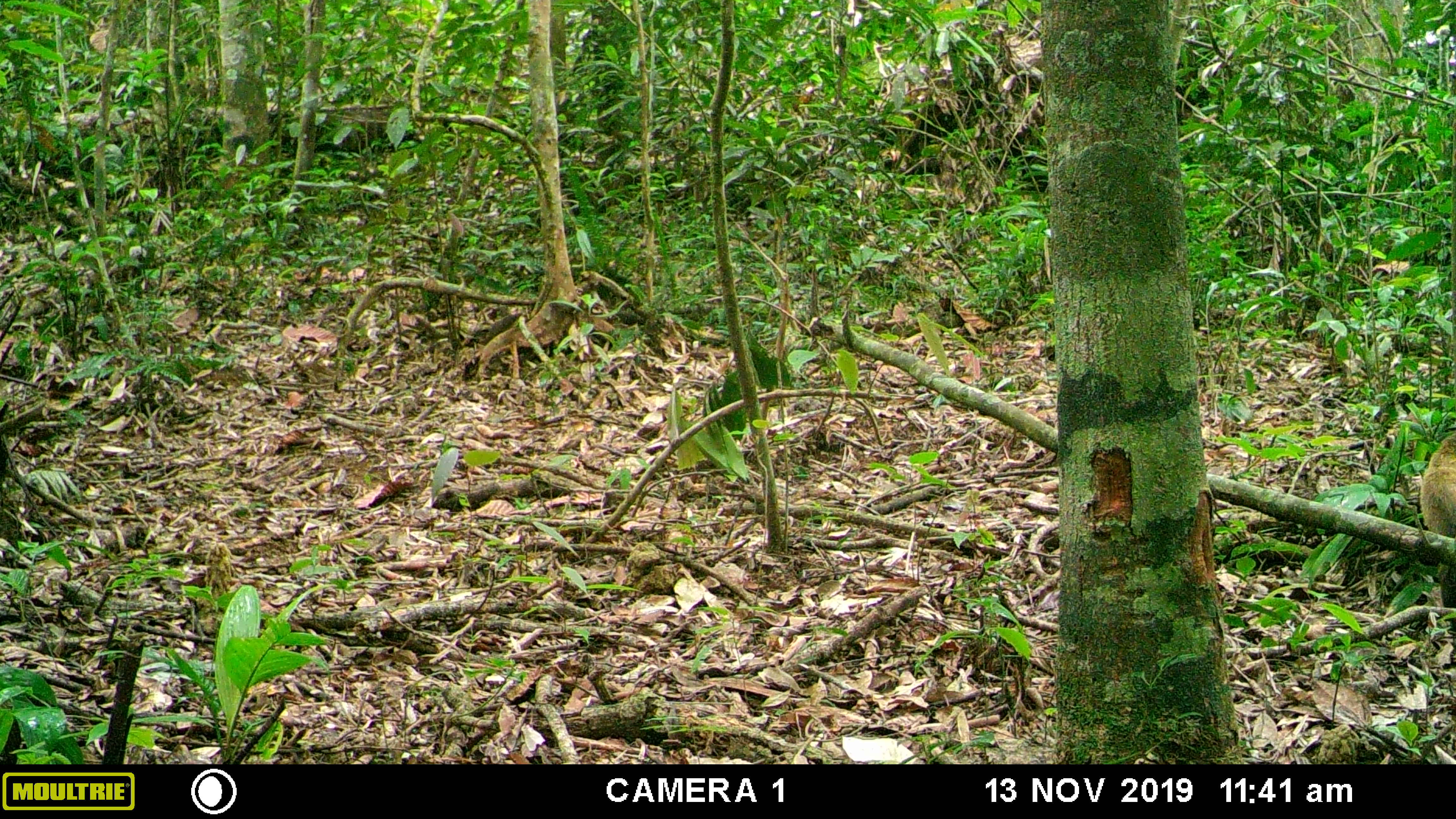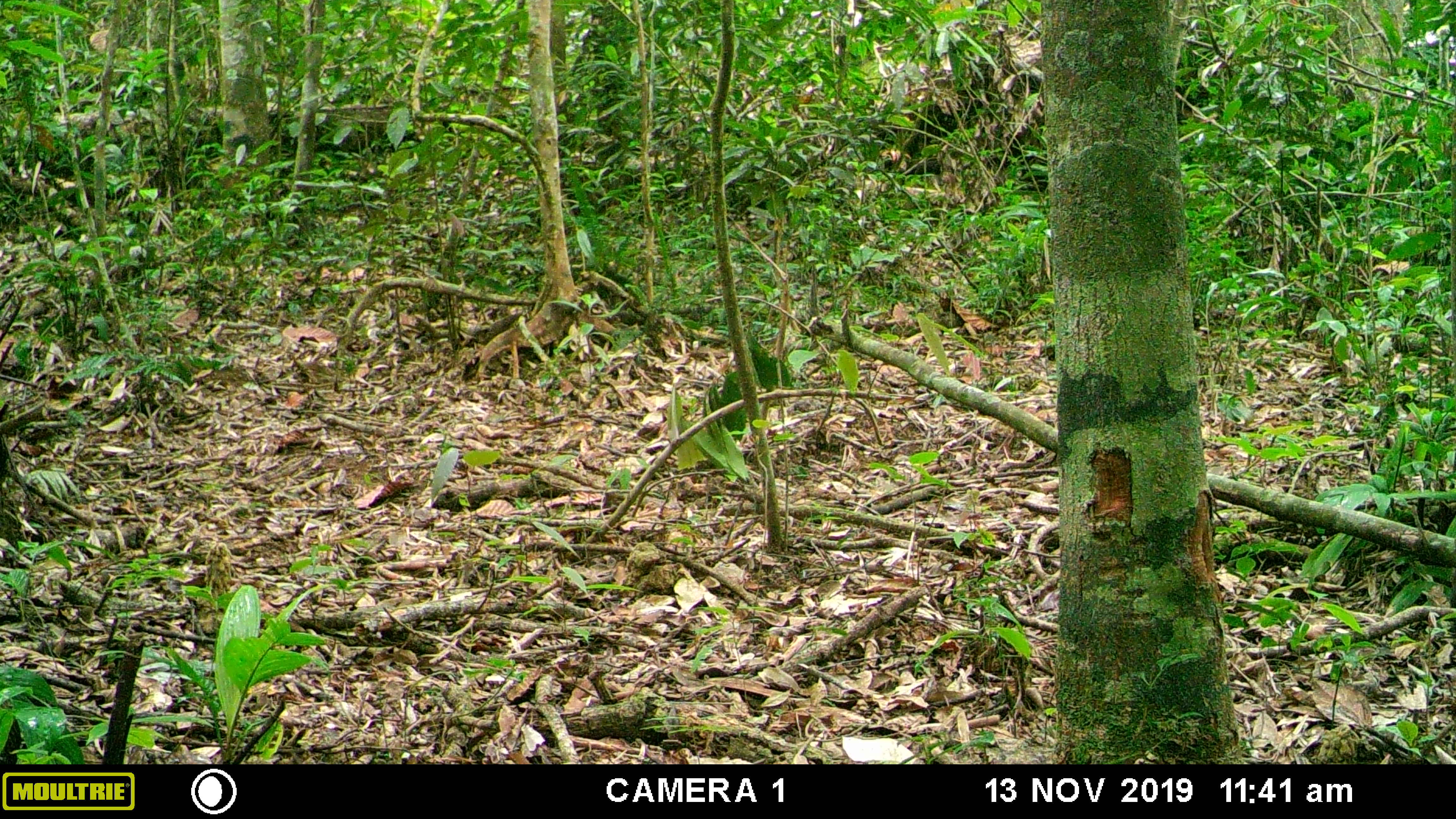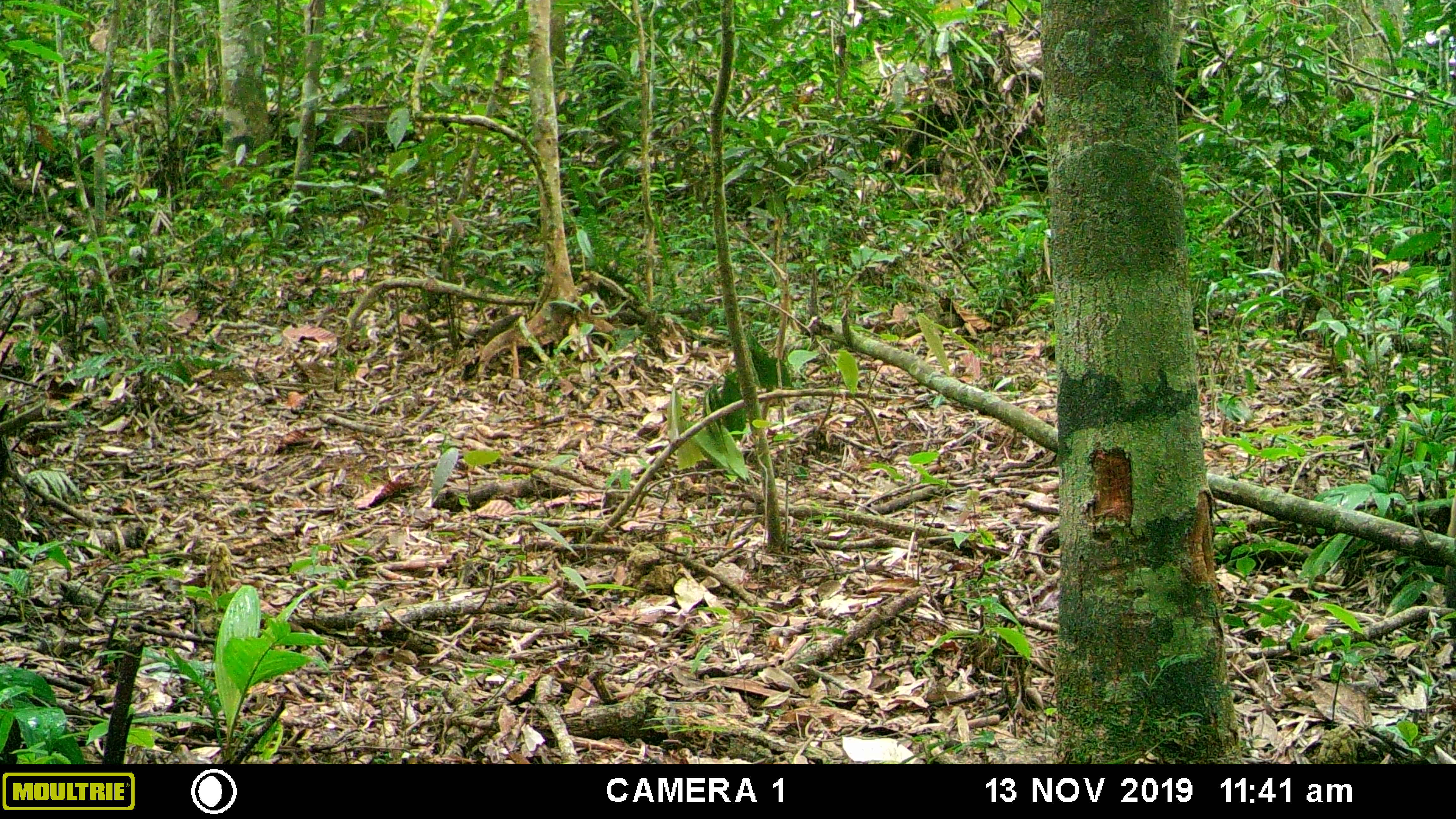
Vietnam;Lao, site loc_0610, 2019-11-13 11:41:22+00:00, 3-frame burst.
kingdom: Animalia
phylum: Chordata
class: Mammalia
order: Carnivora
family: Mustelidae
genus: Martes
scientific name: Martes flavigula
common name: yellow-throated marten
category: yellow throated marten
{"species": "yellow throated marten (yellow-throated marten) (Martes flavigula)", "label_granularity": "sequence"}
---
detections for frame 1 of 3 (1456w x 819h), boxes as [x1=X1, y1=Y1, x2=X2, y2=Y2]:
yellow throated marten: [x1=1419, y1=432, x2=1456, y2=636]